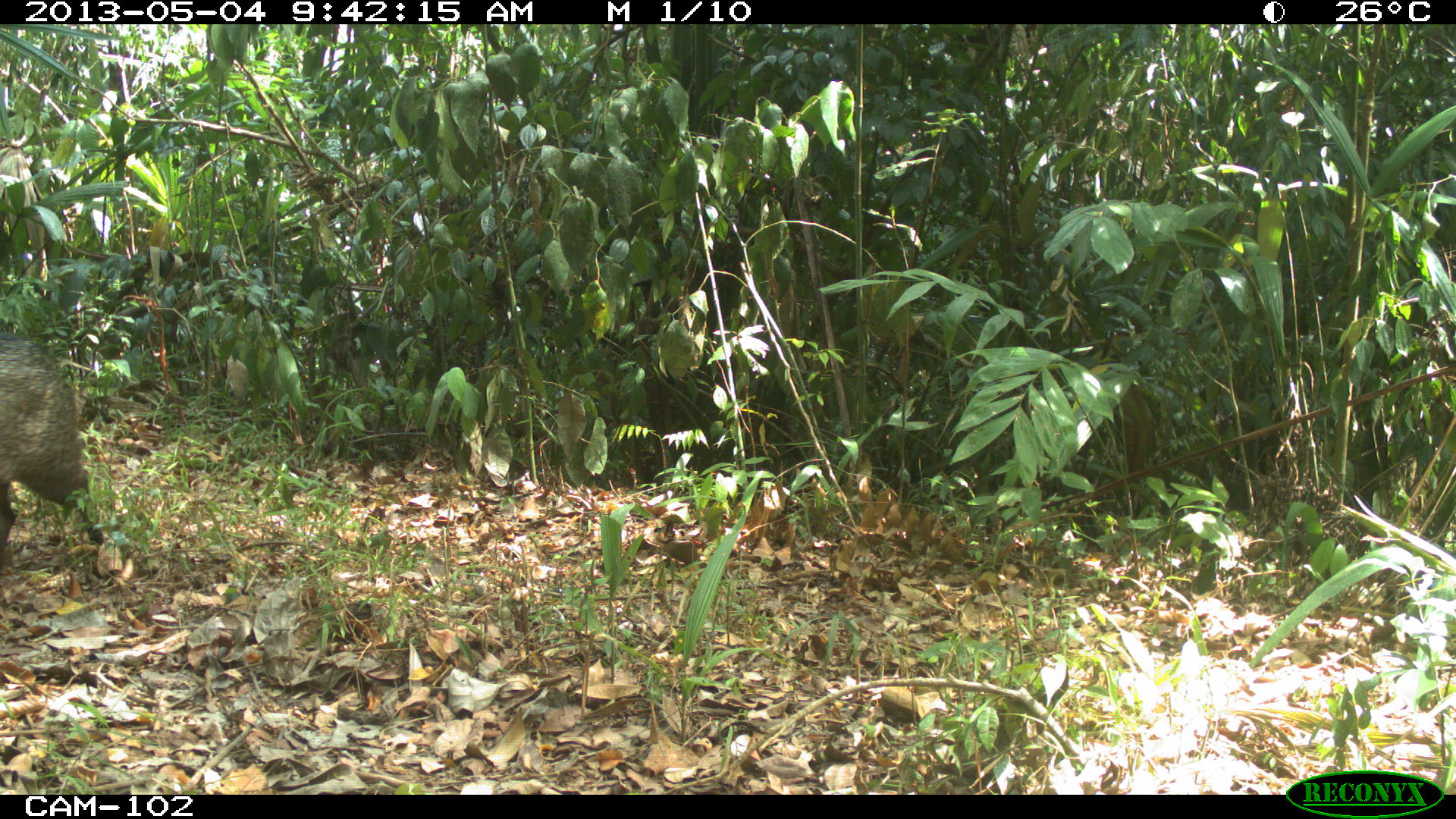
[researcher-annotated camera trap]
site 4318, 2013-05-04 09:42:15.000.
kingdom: Animalia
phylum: Chordata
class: Mammalia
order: Artiodactyla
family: Tayassuidae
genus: Pecari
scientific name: Pecari tajacu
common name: collared peccary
Pecari tajacu (collared peccary), count 2.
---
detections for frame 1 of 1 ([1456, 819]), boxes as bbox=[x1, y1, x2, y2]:
pecari tajacu: bbox=[0, 338, 115, 580]